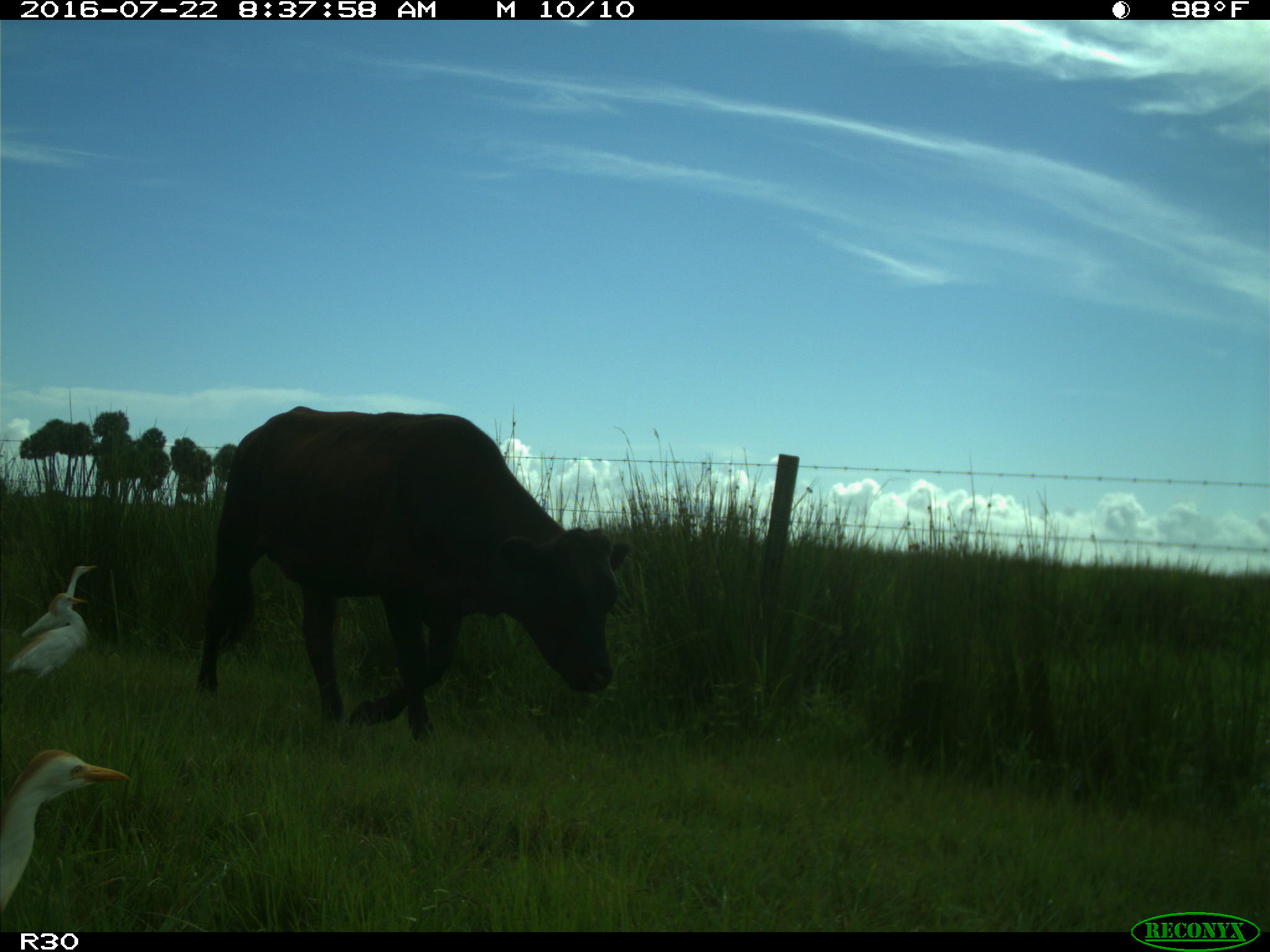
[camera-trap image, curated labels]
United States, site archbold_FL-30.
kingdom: Animalia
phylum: Chordata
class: Mammalia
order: Artiodactyla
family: Bovidae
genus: Bos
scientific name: Bos taurus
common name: domestic cow